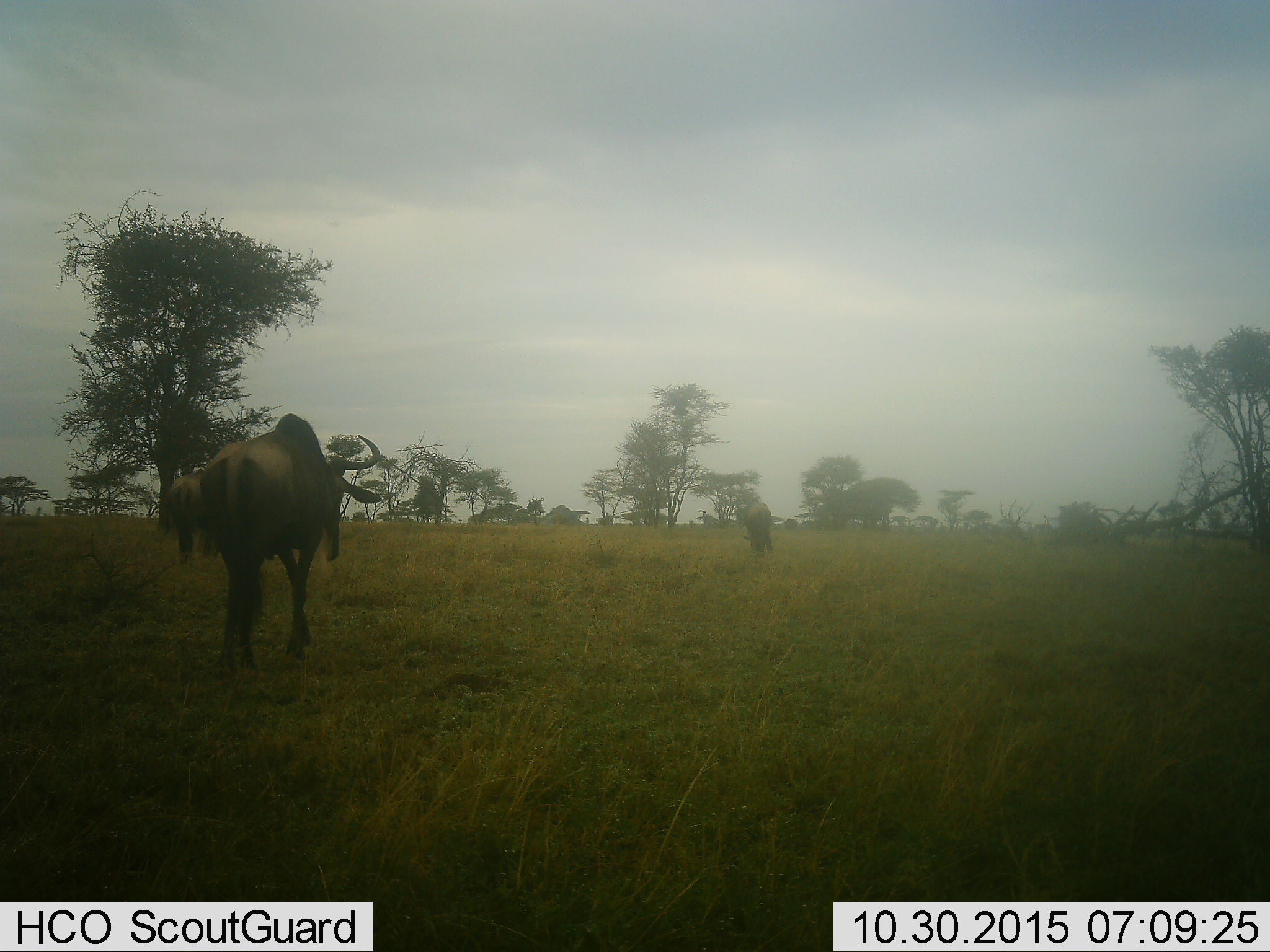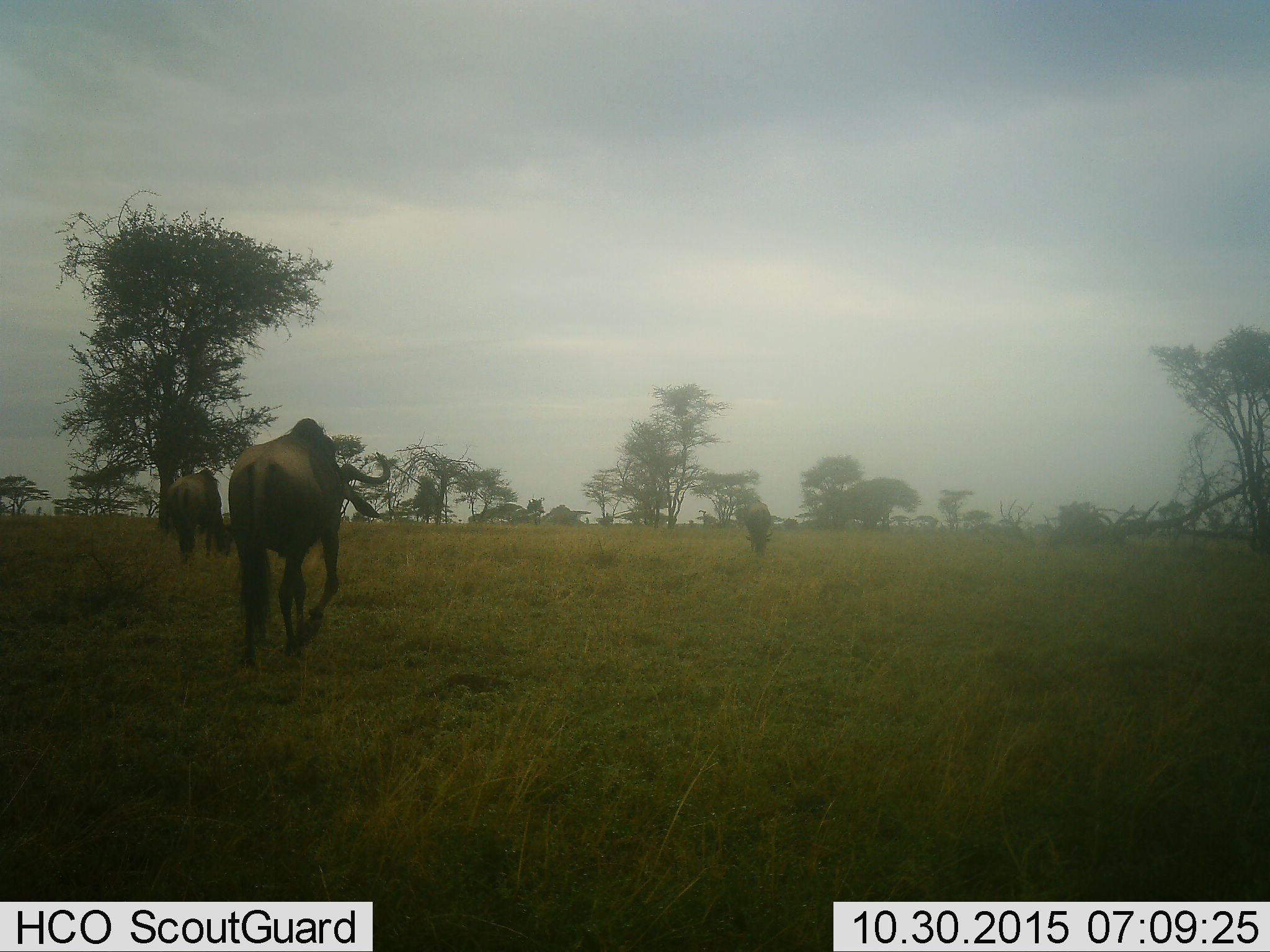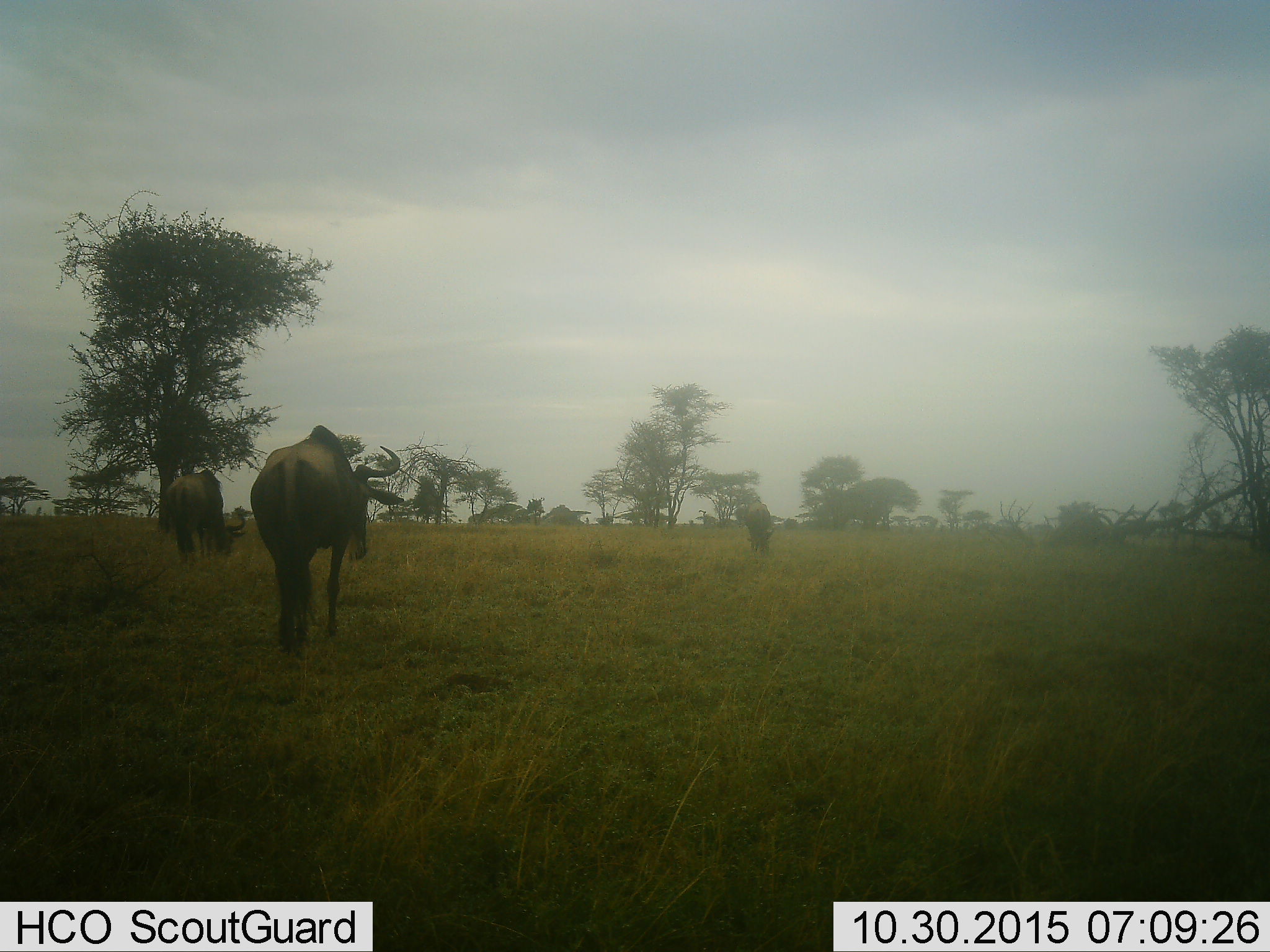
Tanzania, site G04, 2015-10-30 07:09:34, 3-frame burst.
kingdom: Animalia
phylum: Chordata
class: Mammalia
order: Artiodactyla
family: Bovidae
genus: Connochaetes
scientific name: Connochaetes taurinus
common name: blue wildebeest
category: wildebeest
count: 3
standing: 14%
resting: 0%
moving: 93%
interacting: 0%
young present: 0%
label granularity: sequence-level